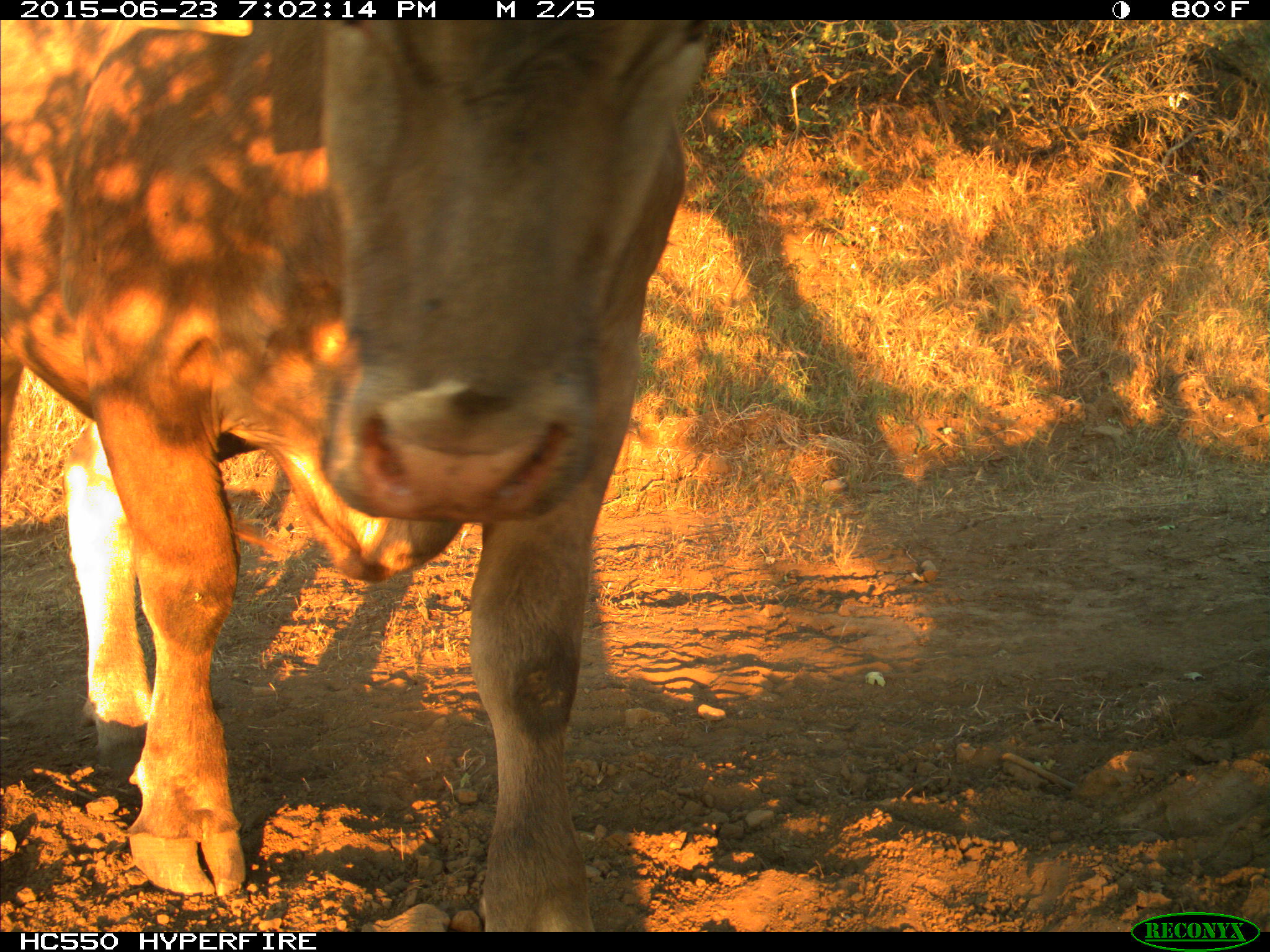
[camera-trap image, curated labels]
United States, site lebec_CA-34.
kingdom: Animalia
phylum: Chordata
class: Mammalia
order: Artiodactyla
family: Bovidae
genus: Bos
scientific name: Bos taurus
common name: domestic cow